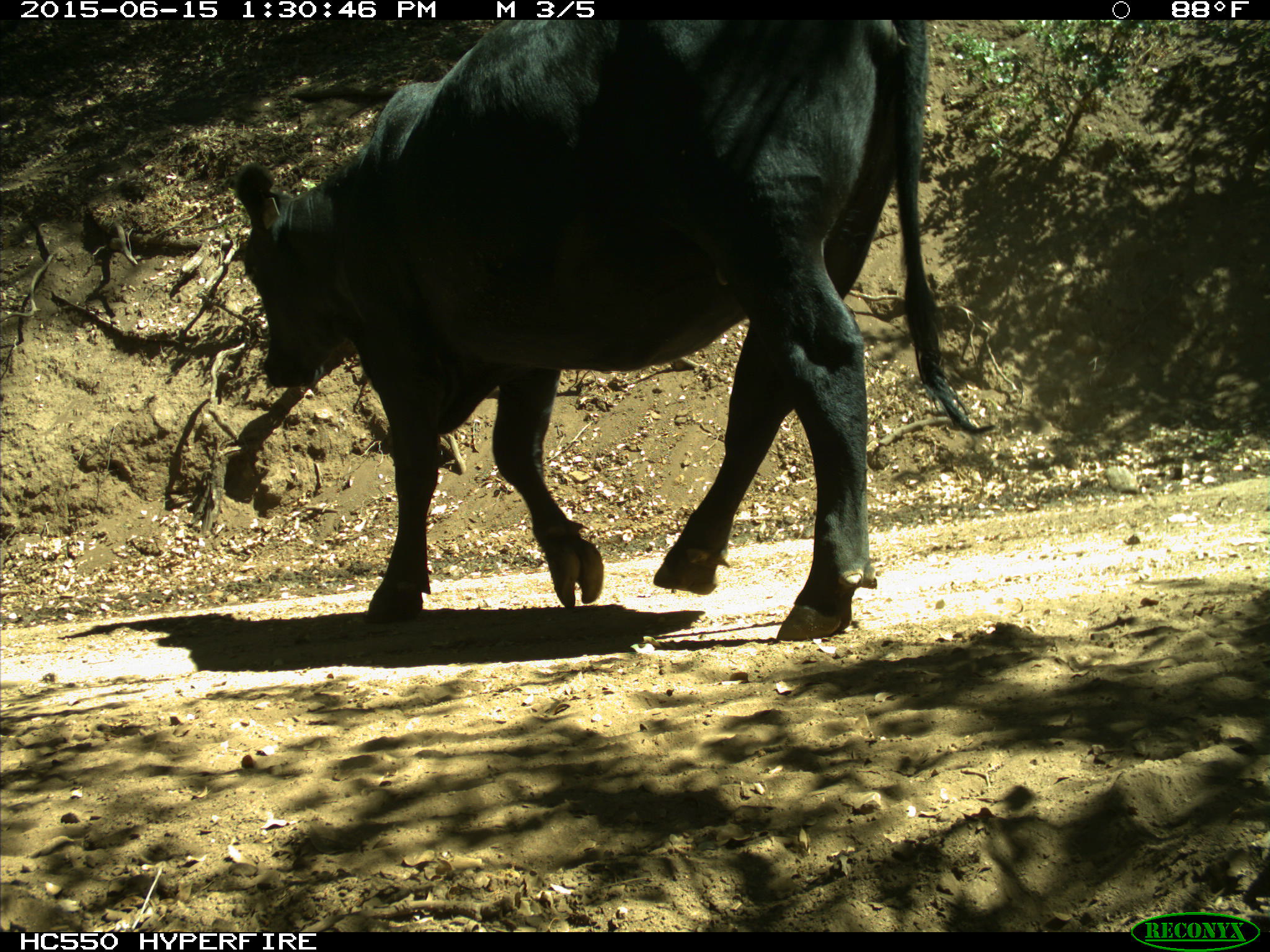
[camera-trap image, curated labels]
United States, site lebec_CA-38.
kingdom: Animalia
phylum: Chordata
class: Mammalia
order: Artiodactyla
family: Bovidae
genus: Bos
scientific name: Bos taurus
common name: domestic cow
Bos taurus (domestic cow).